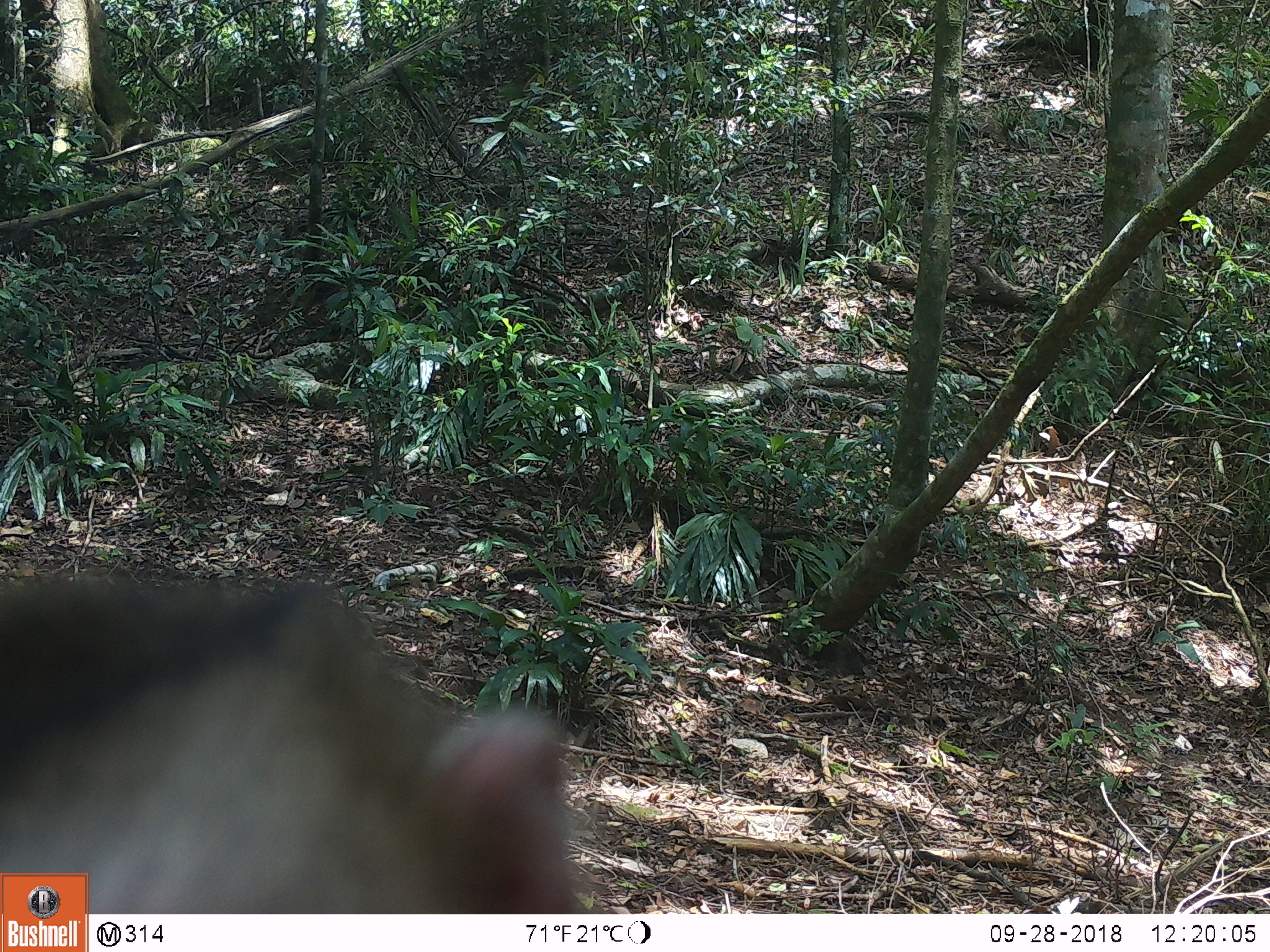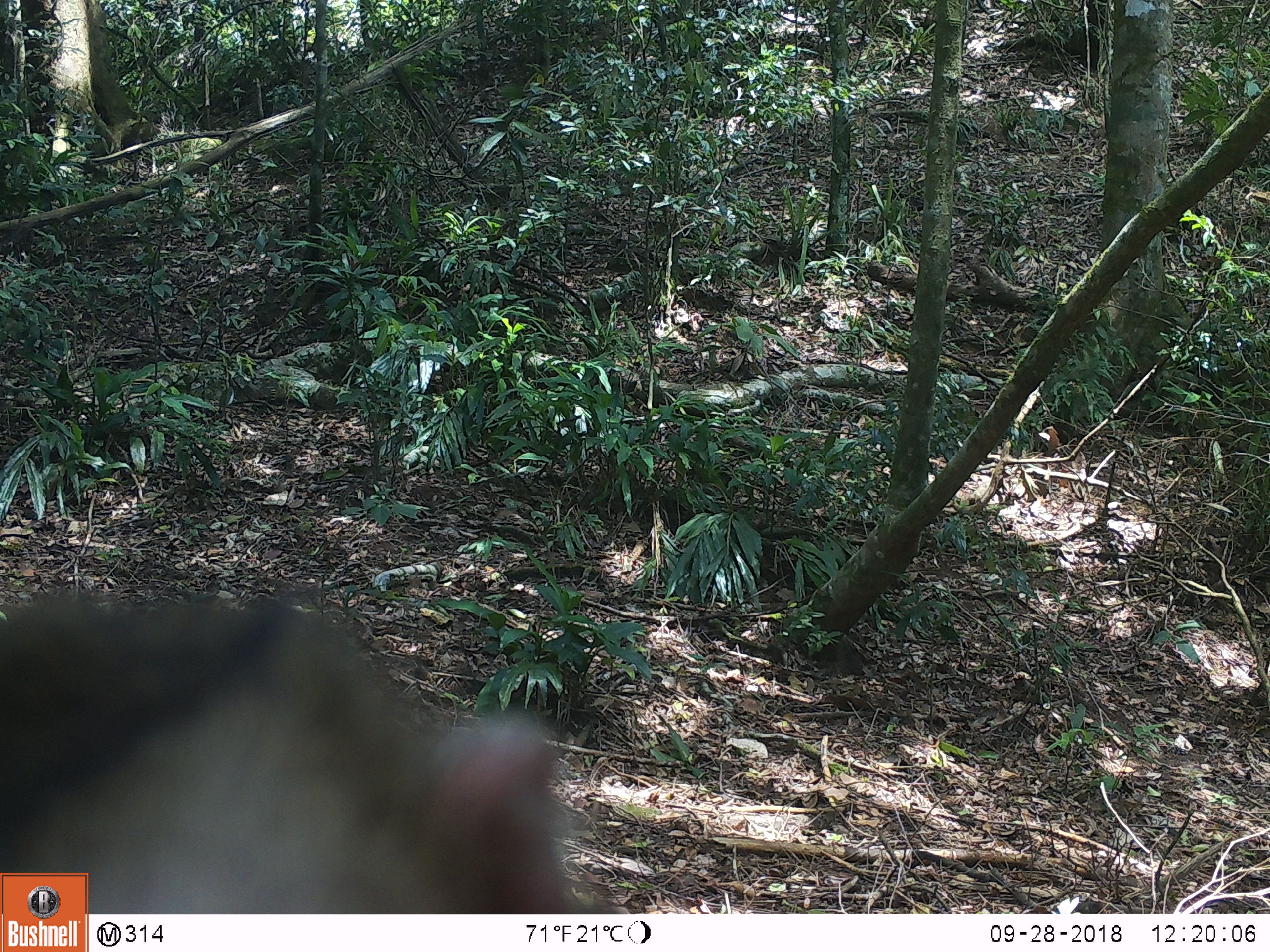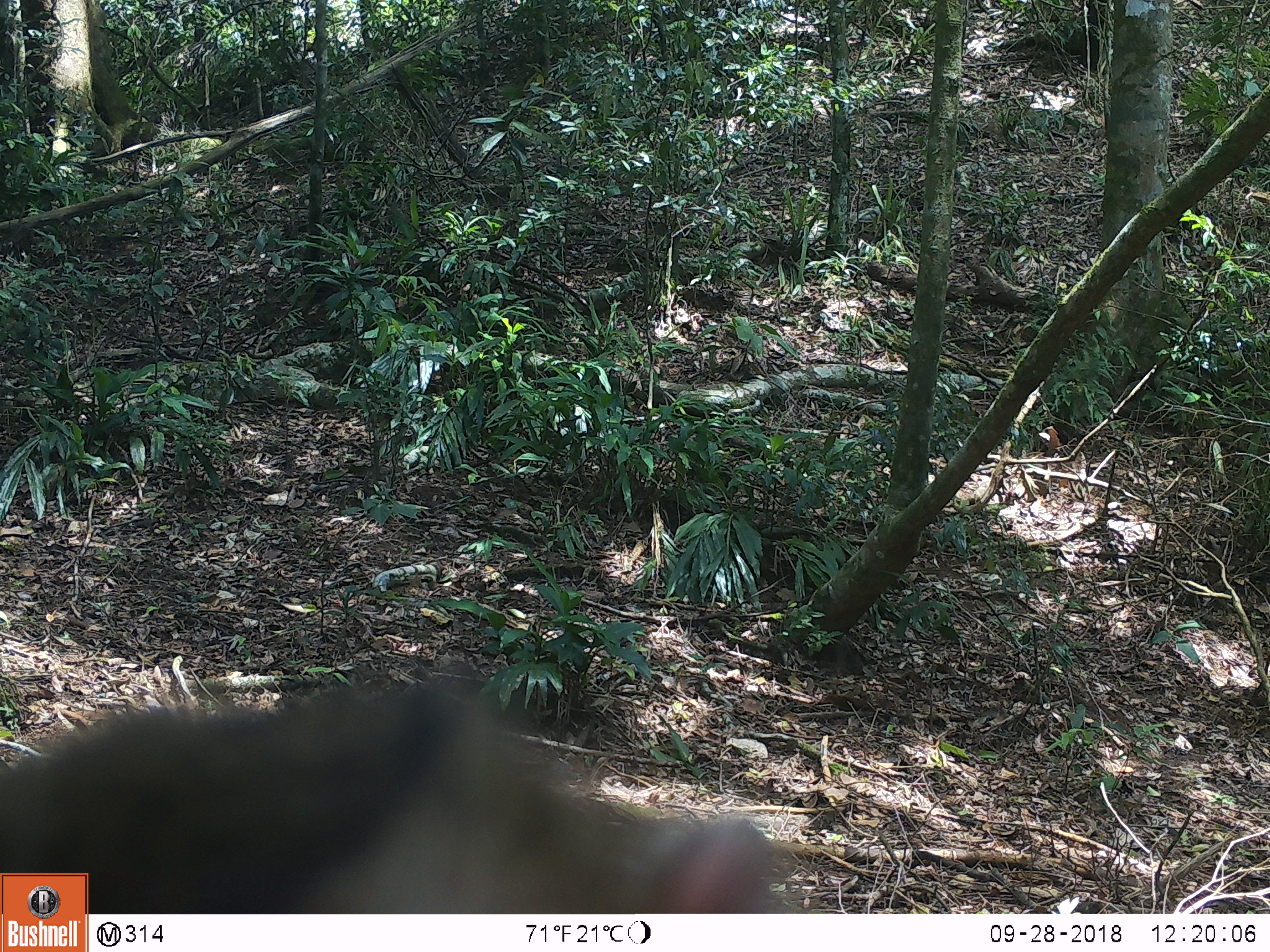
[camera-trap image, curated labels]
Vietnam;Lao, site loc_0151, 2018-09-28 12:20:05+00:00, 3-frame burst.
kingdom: Animalia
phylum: Chordata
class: Mammalia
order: Primates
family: Cercopithecidae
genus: Macaca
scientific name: Macaca nemestrina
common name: pig-tailed macaque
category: pig tailed macaque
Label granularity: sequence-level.